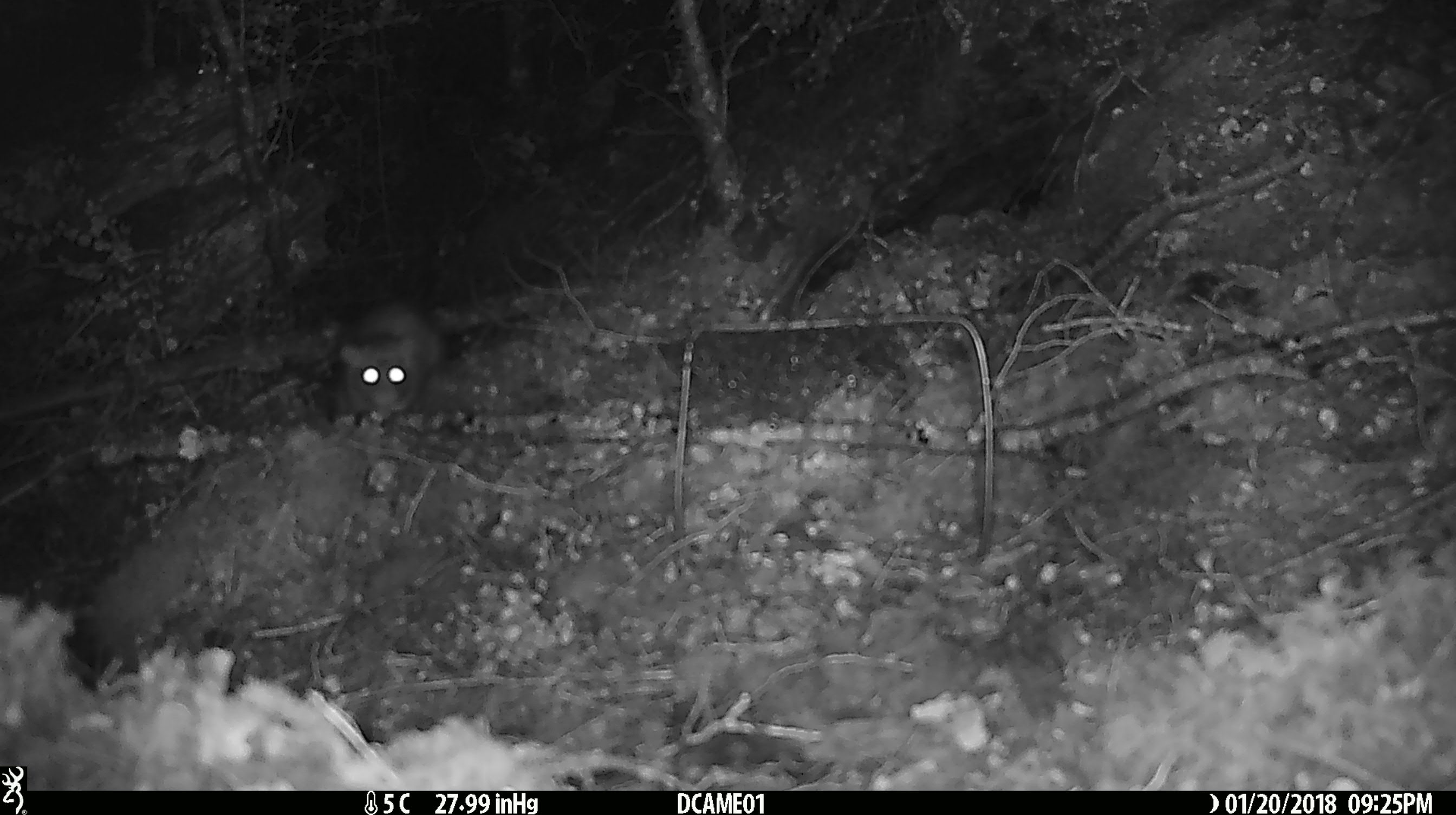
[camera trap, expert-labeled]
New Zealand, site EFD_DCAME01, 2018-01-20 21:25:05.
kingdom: Animalia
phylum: Chordata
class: Mammalia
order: Rodentia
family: Muridae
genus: Rattus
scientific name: Rattus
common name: rat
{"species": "rat (Rattus)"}